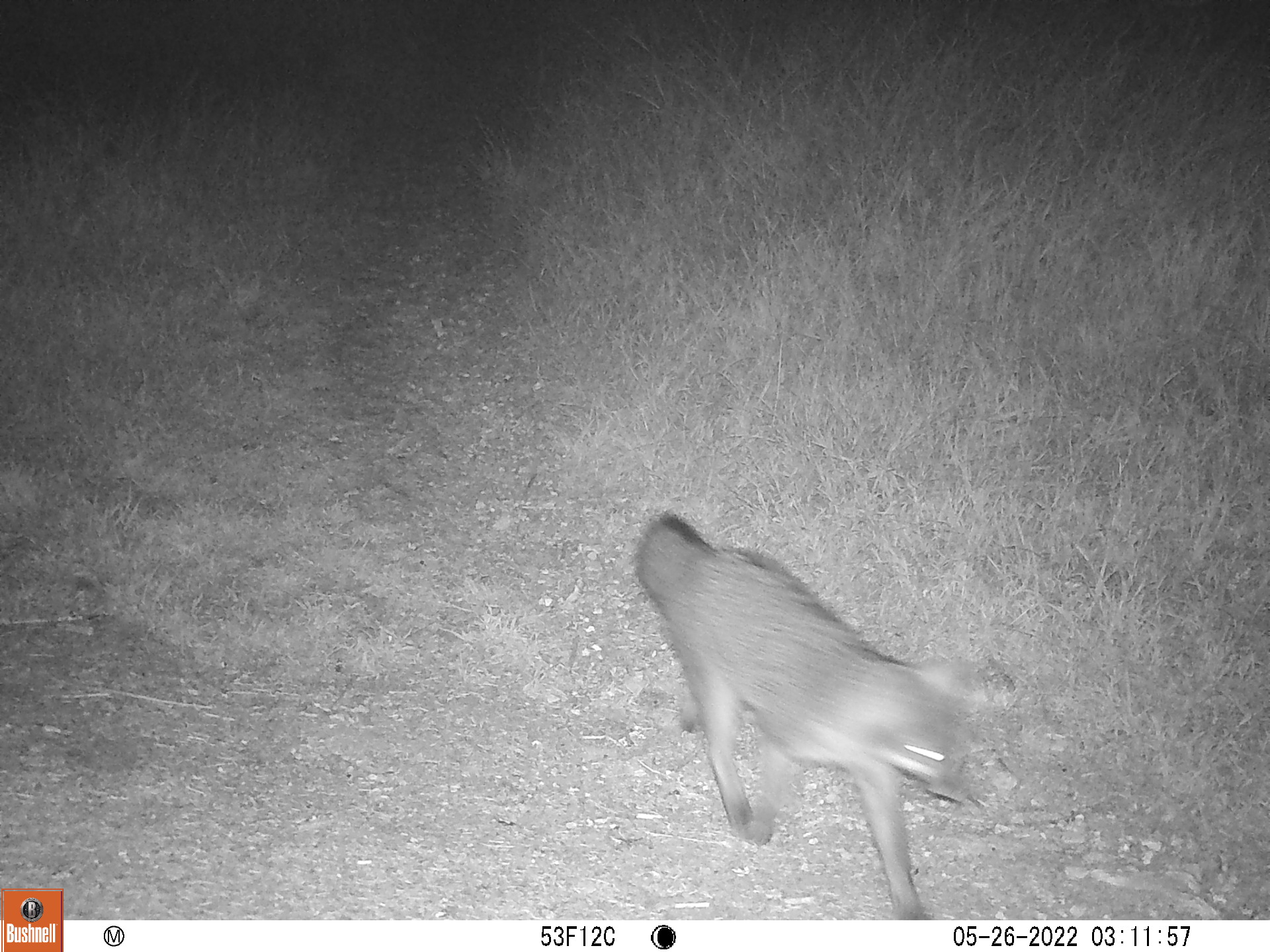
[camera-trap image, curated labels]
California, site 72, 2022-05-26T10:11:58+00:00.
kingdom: Animalia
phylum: Chordata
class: Mammalia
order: Carnivora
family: Canidae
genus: Urocyon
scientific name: Urocyon cinereoargenteus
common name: gray fox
Gray fox (Urocyon cinereoargenteus).